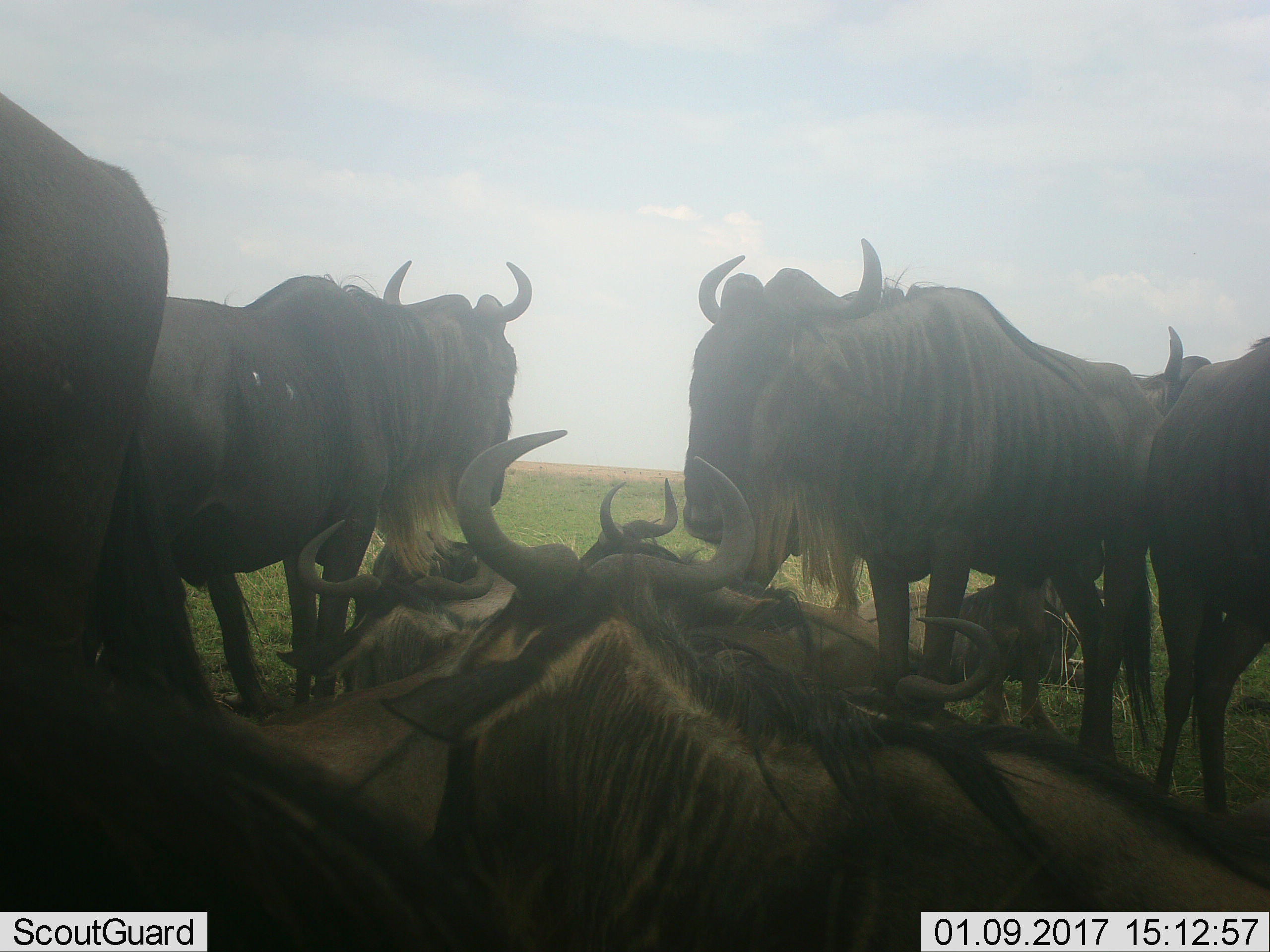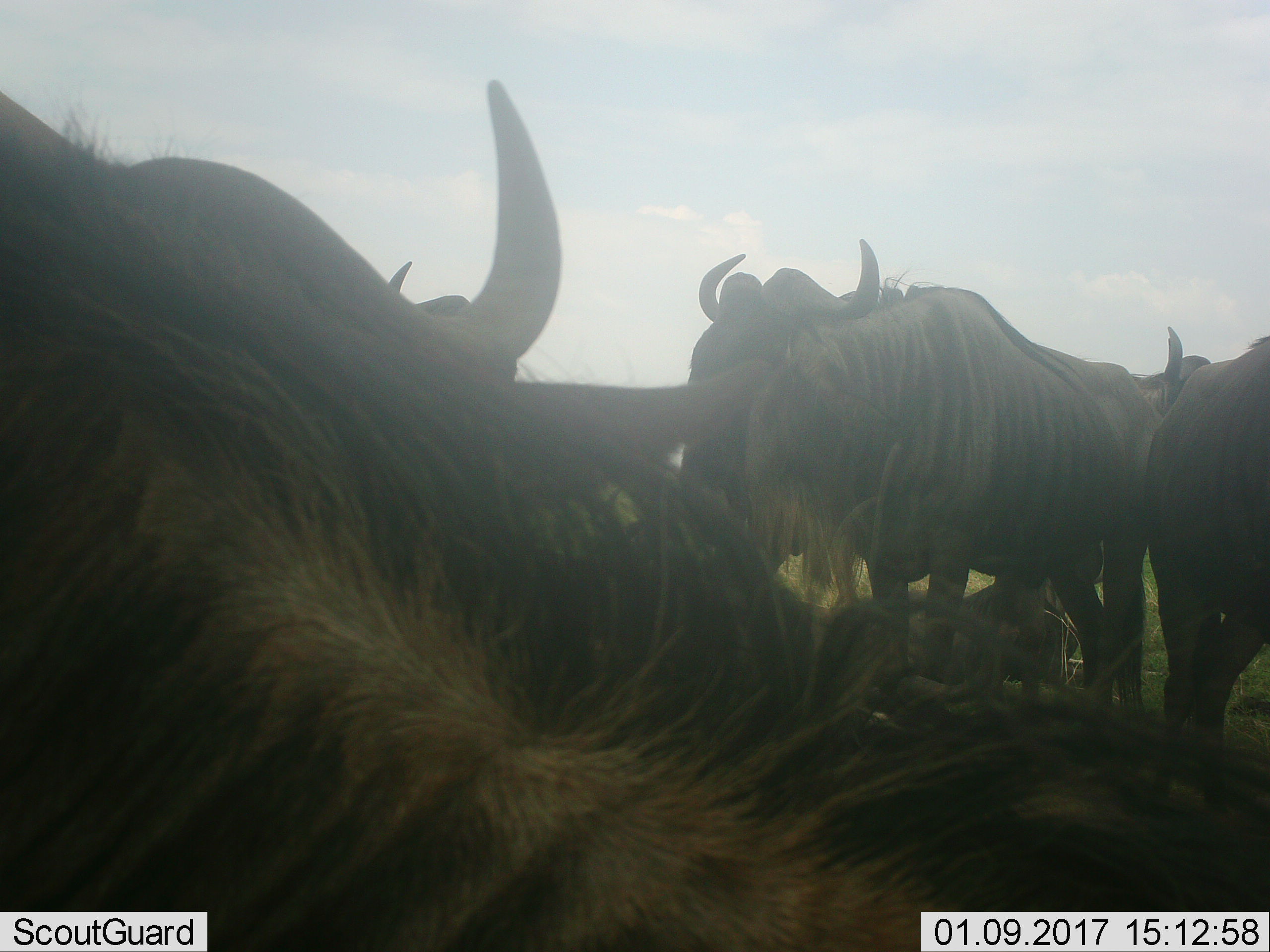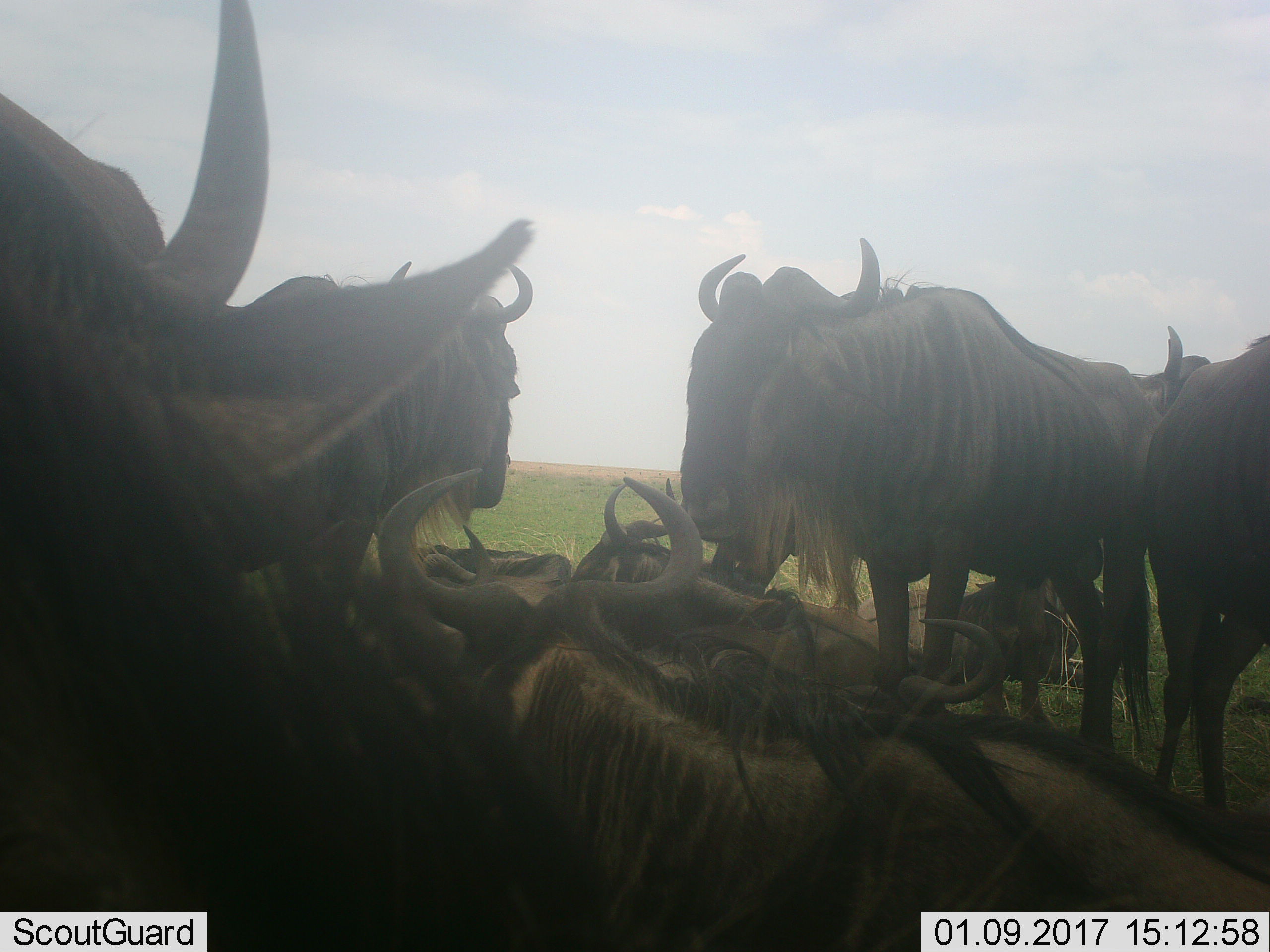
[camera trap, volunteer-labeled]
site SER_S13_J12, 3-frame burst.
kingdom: Animalia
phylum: Chordata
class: Mammalia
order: Artiodactyla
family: Bovidae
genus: Connochaetes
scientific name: Connochaetes taurinus taurinus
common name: blue wildebeest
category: wildebeestblue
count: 8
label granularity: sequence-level